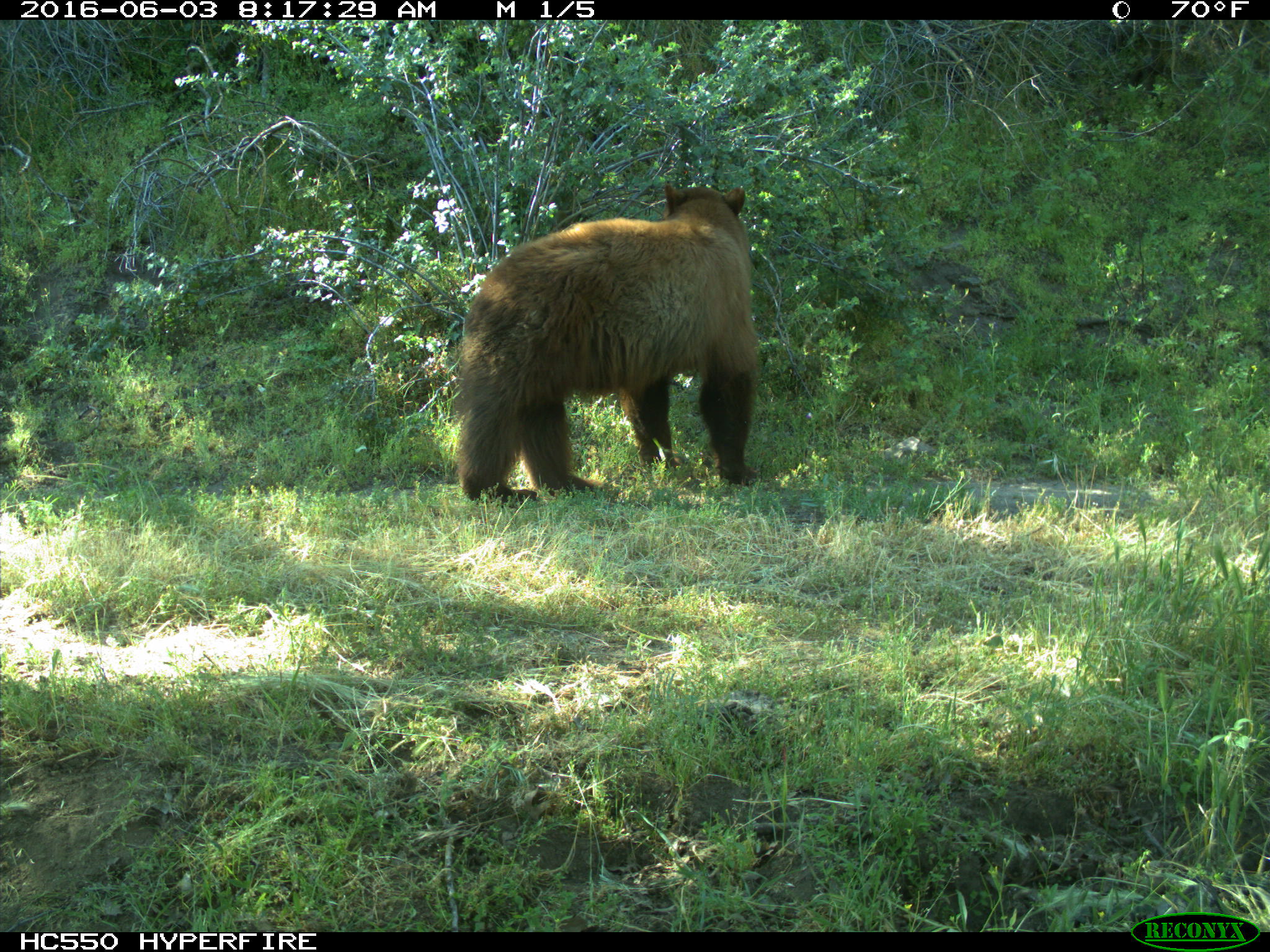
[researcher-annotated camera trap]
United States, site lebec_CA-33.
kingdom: Animalia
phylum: Chordata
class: Mammalia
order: Carnivora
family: Ursidae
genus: Ursus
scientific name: Ursus americanus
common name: american black bear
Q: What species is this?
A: Ursus americanus (american black bear).